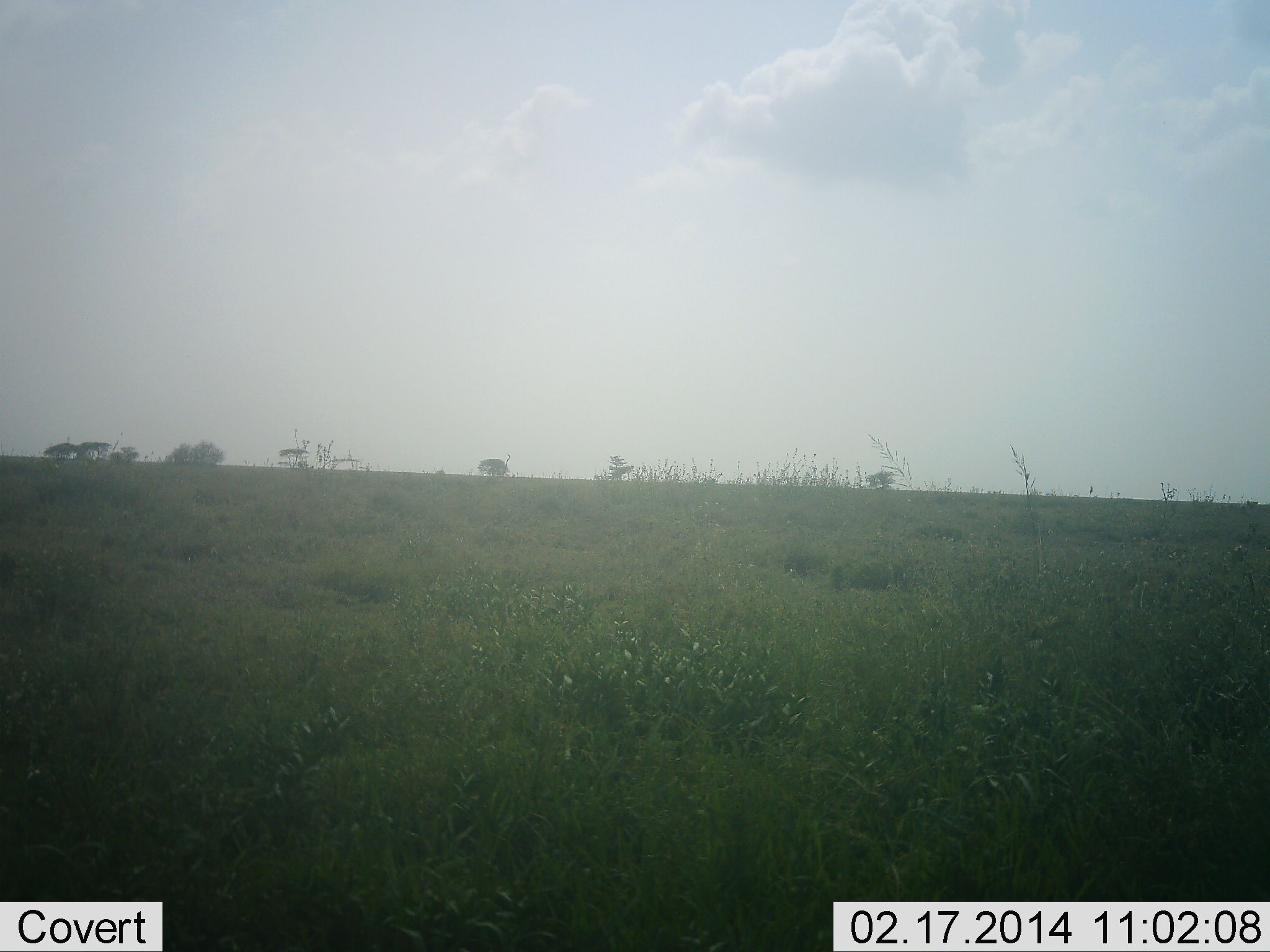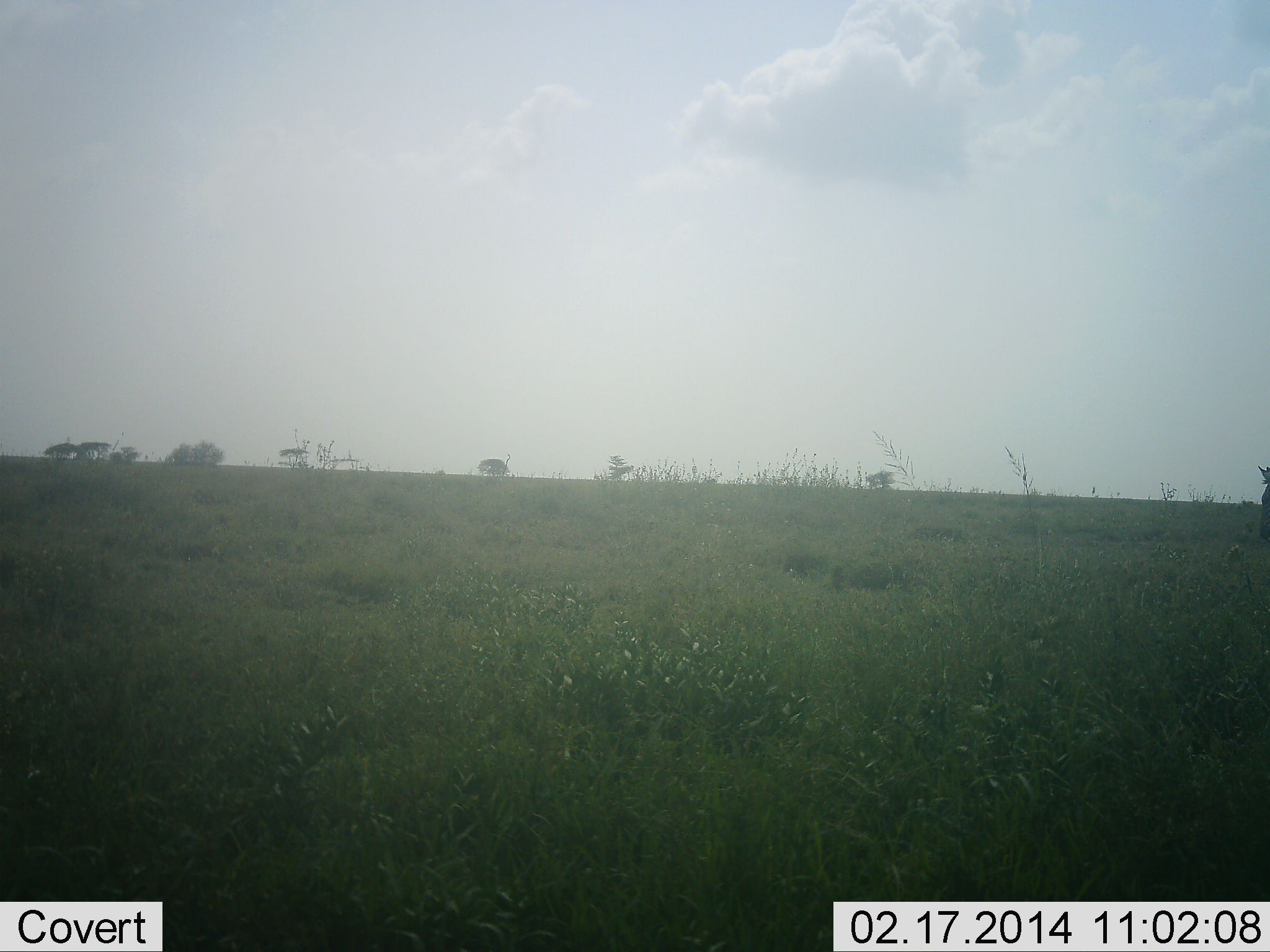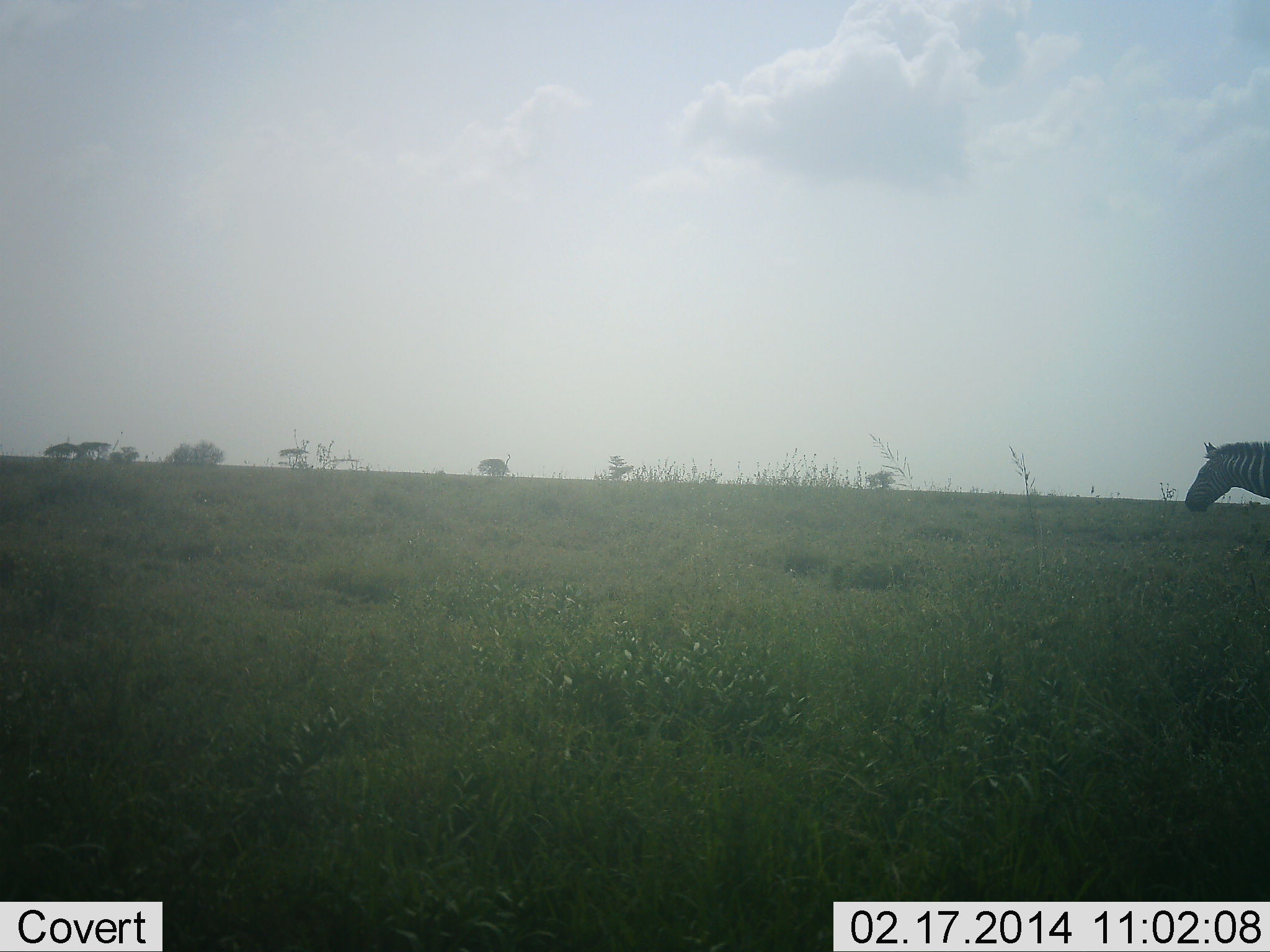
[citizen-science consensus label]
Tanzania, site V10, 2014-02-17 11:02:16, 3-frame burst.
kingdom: Animalia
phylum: Chordata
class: Mammalia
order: Perissodactyla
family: Equidae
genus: Equus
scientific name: Equus quagga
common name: plains zebra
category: zebra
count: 1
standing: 0%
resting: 0%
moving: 100%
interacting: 0%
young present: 0%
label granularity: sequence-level